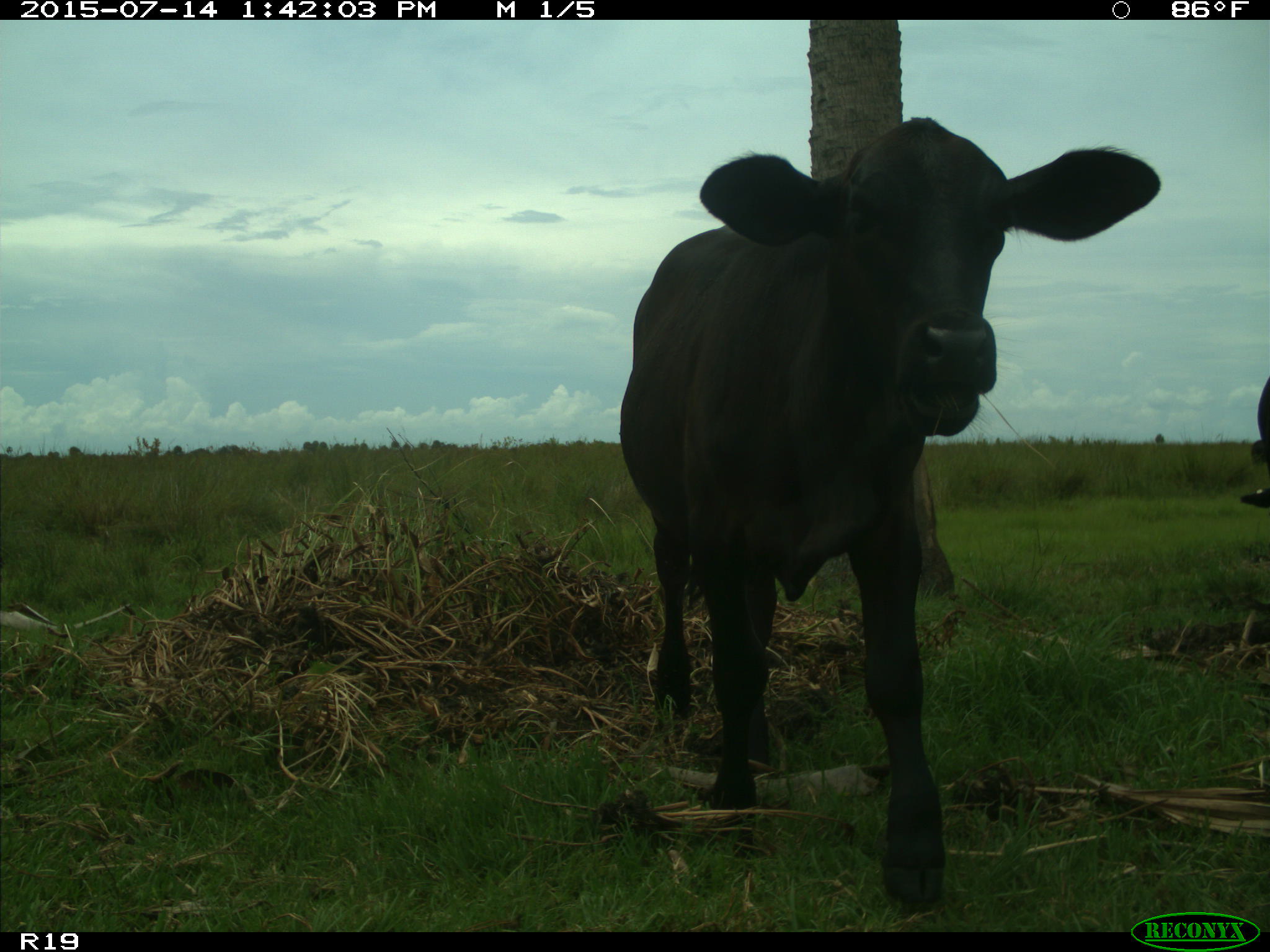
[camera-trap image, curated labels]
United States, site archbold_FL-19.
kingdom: Animalia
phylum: Chordata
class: Mammalia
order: Artiodactyla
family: Bovidae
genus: Bos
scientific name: Bos taurus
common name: domestic cow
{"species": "Bos taurus (domestic cow)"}